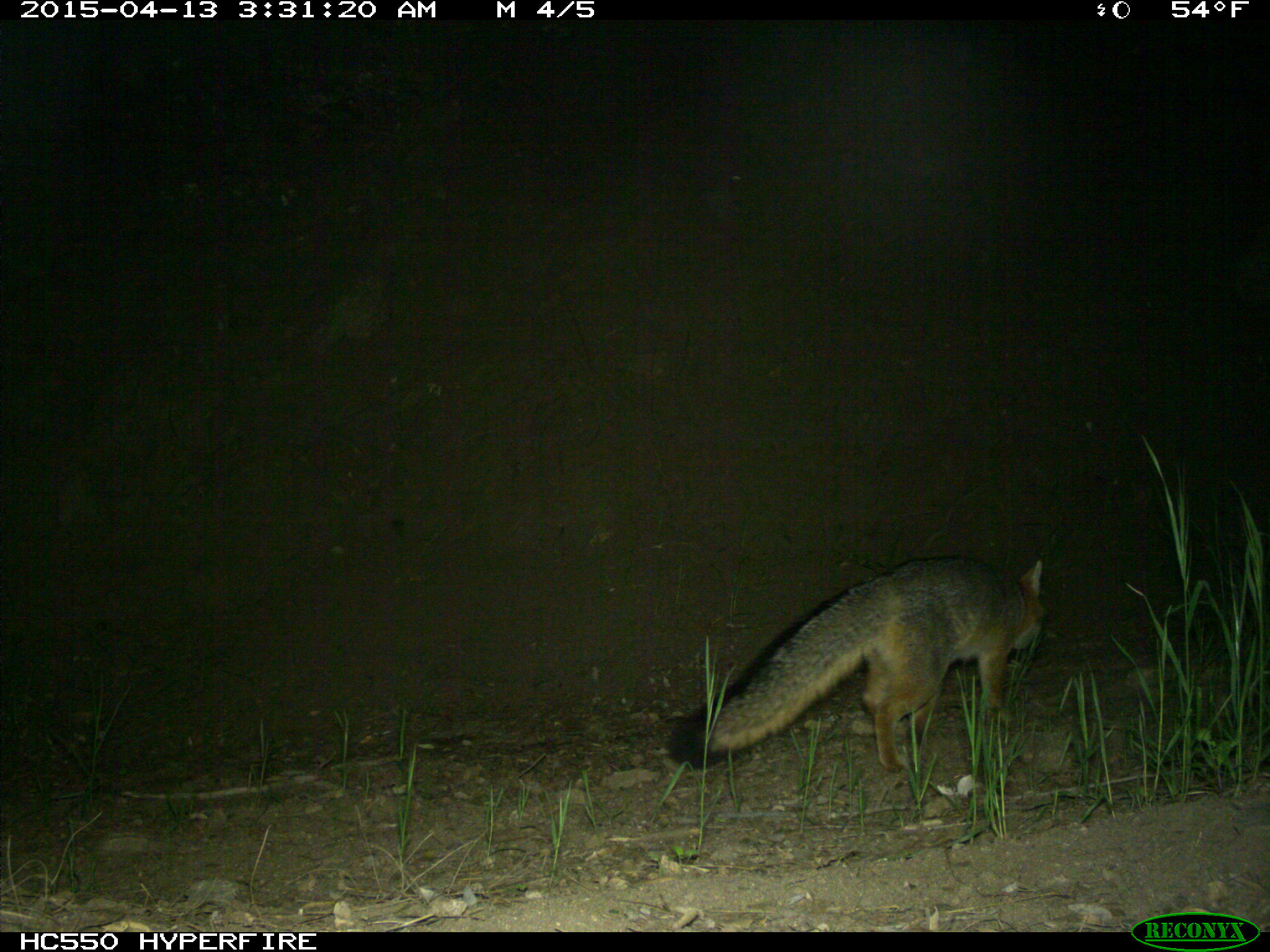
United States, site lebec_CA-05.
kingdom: Animalia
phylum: Chordata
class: Mammalia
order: Carnivora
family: Canidae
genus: Urocyon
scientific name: Urocyon cinereoargenteus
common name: gray fox